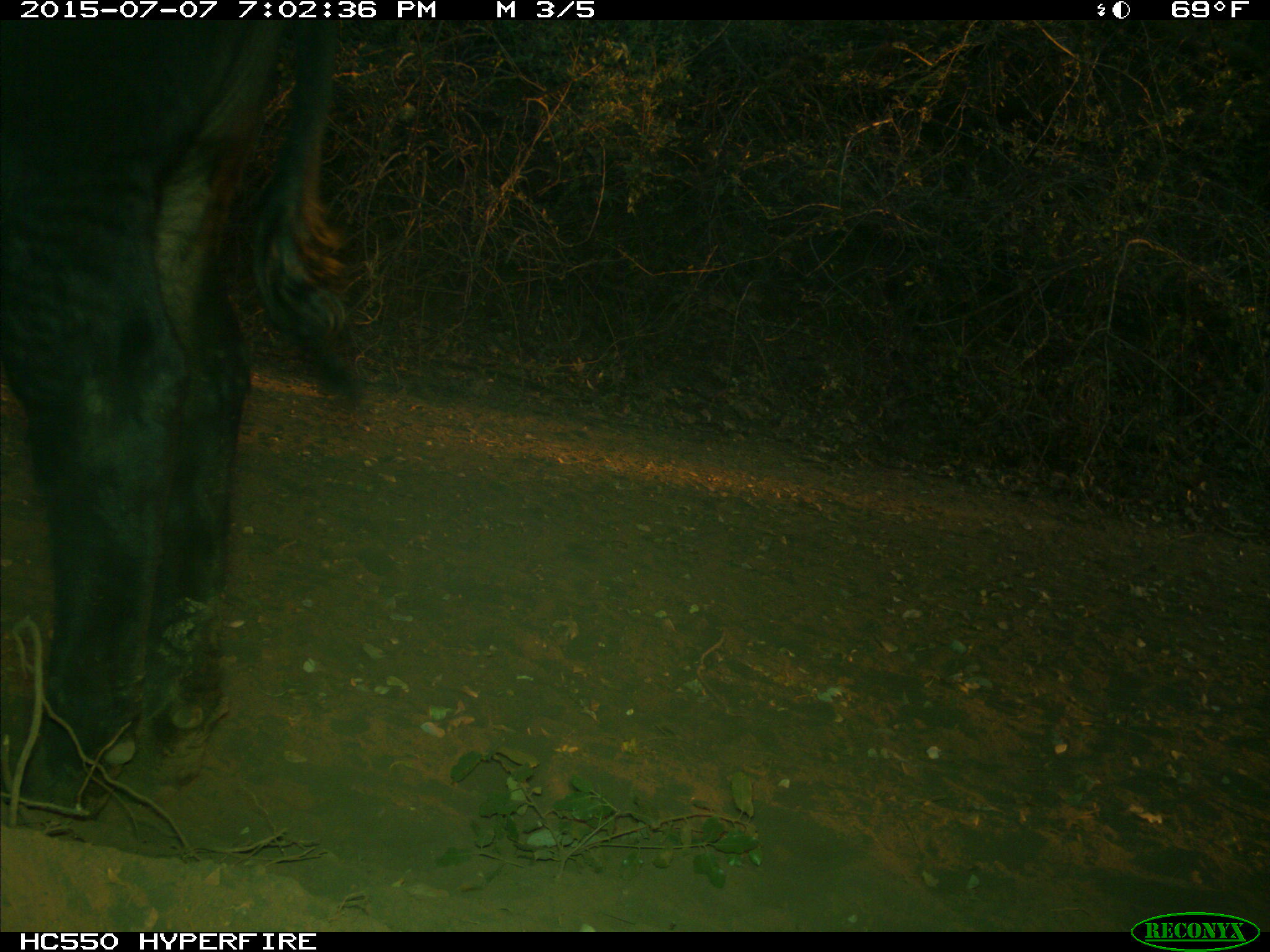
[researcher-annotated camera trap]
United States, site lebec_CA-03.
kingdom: Animalia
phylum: Chordata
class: Mammalia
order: Artiodactyla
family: Bovidae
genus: Bos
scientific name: Bos taurus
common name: domestic cow